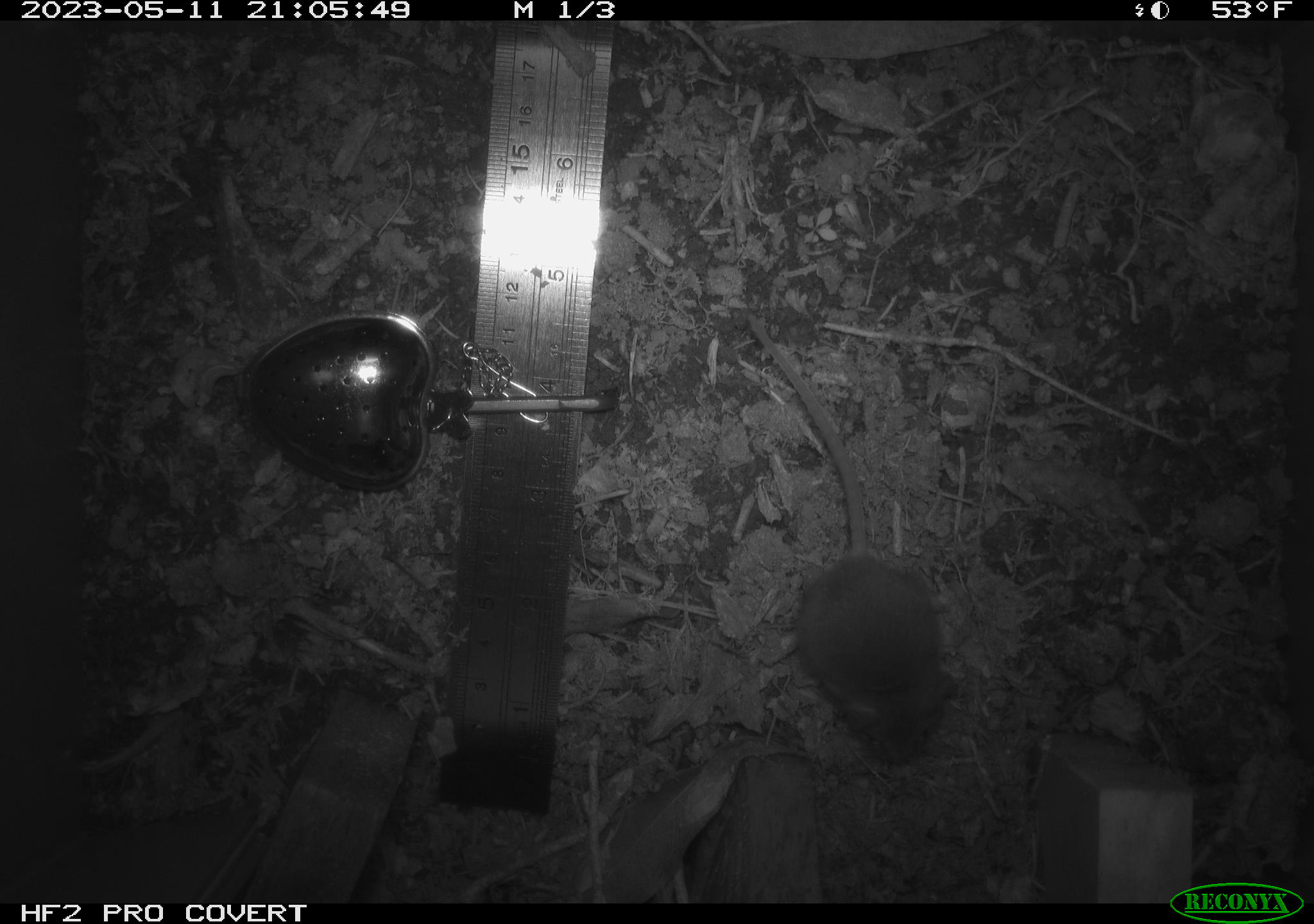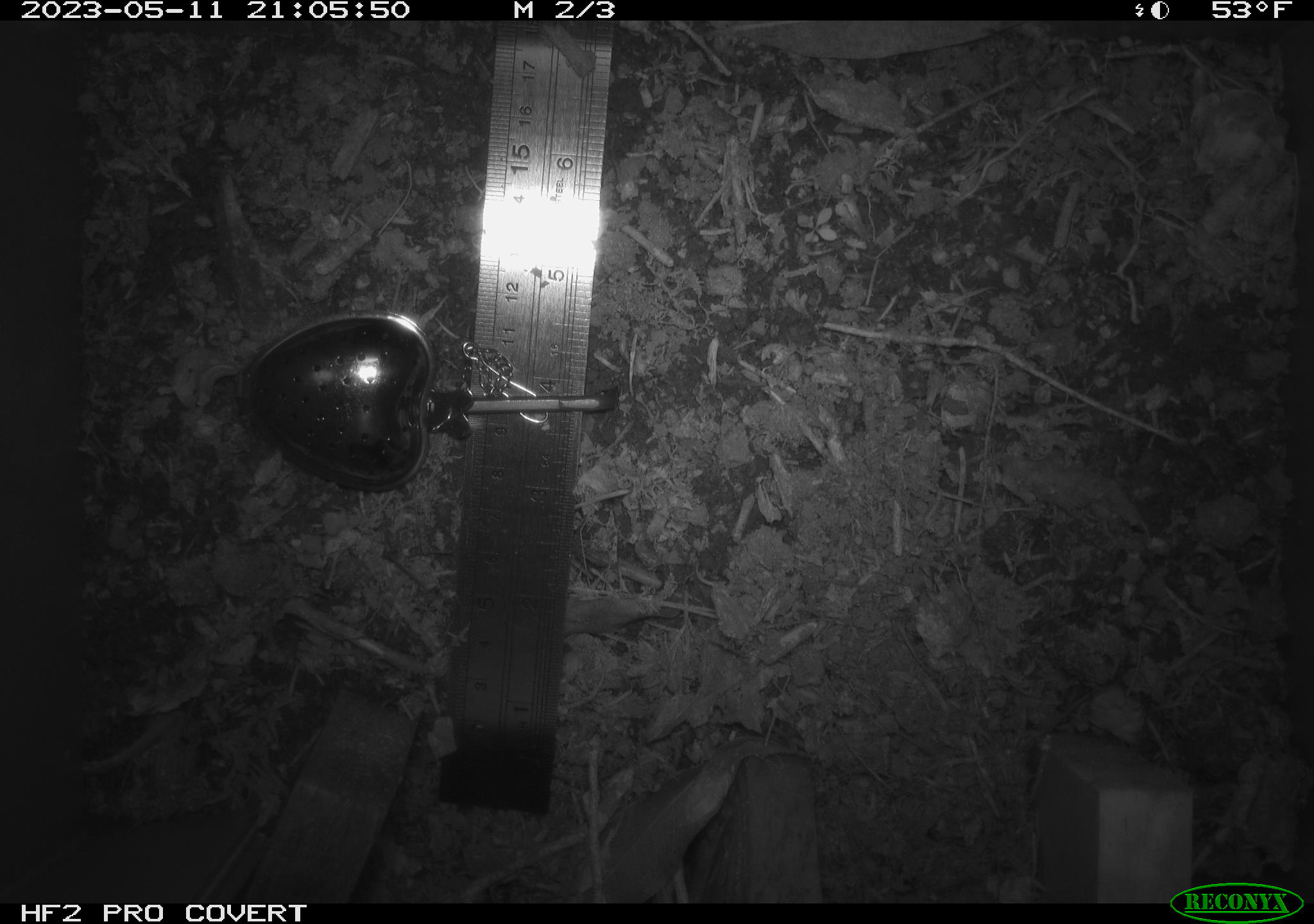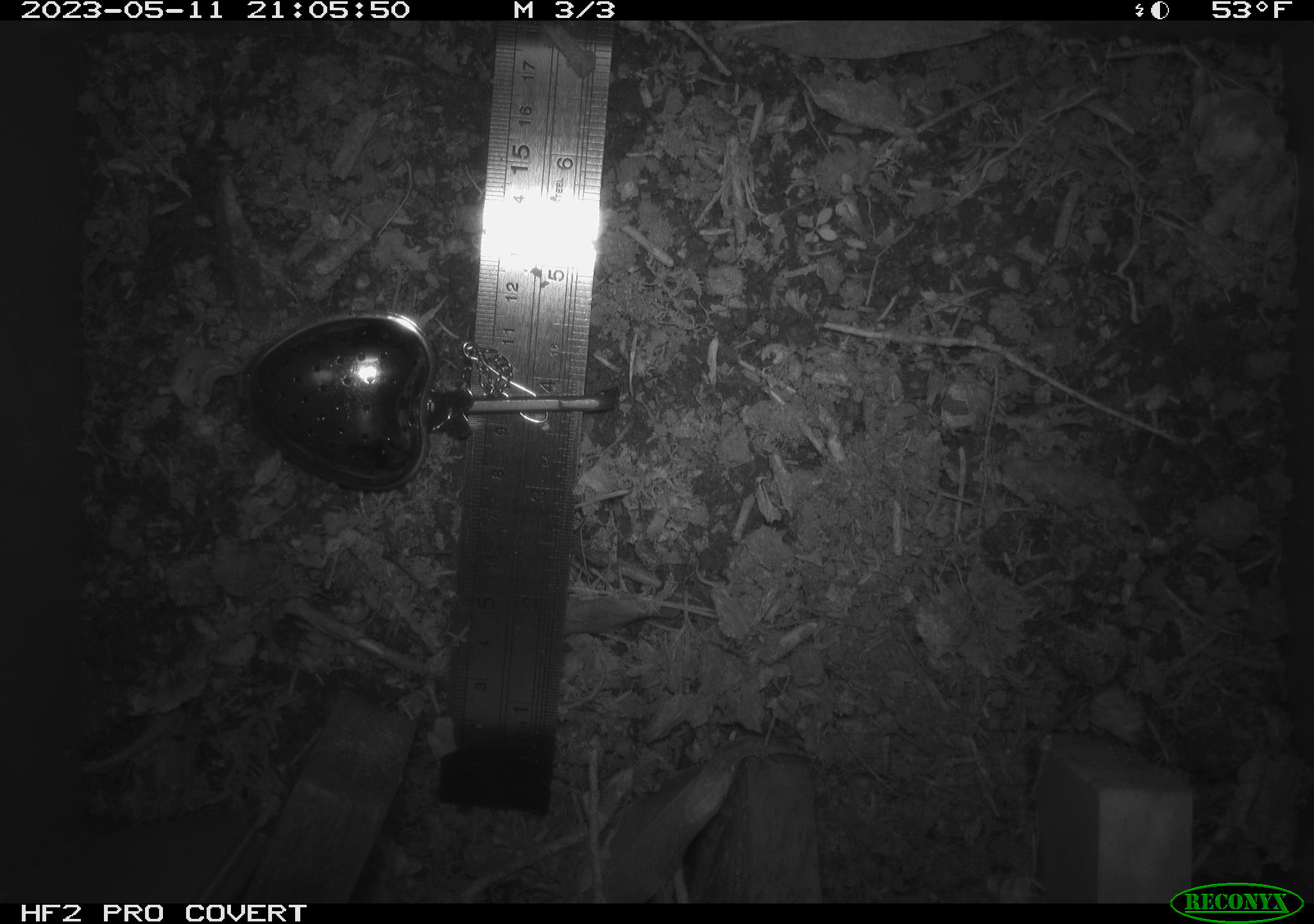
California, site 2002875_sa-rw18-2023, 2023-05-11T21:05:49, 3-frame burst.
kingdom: Animalia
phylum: Chordata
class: Mammalia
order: Rodentia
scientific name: Rodentia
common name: mouse species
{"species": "mouse species (Rodentia)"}